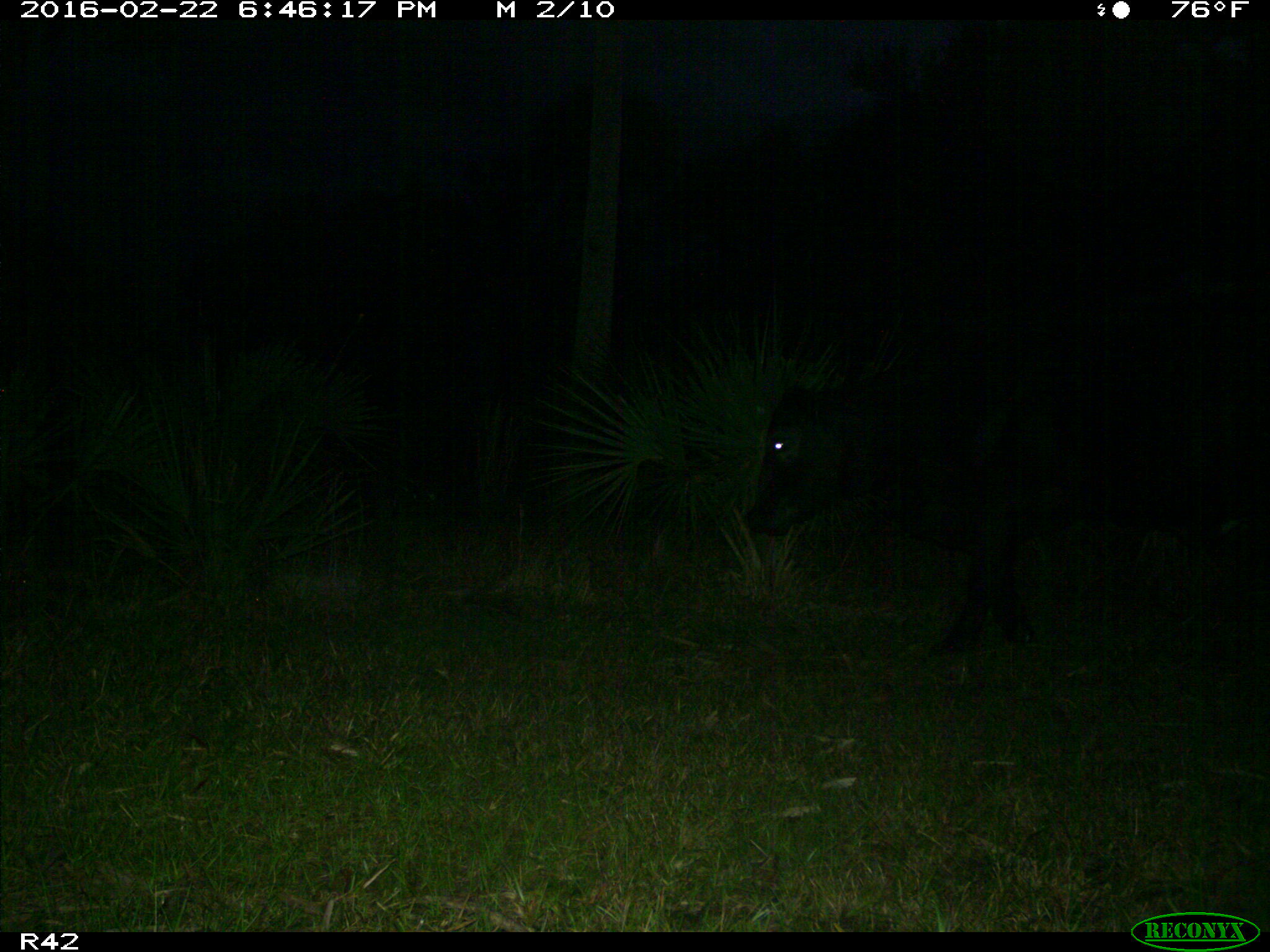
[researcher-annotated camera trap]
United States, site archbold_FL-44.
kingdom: Animalia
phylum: Chordata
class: Mammalia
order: Artiodactyla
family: Bovidae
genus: Bos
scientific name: Bos taurus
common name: domestic cow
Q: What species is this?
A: Bos taurus (domestic cow).